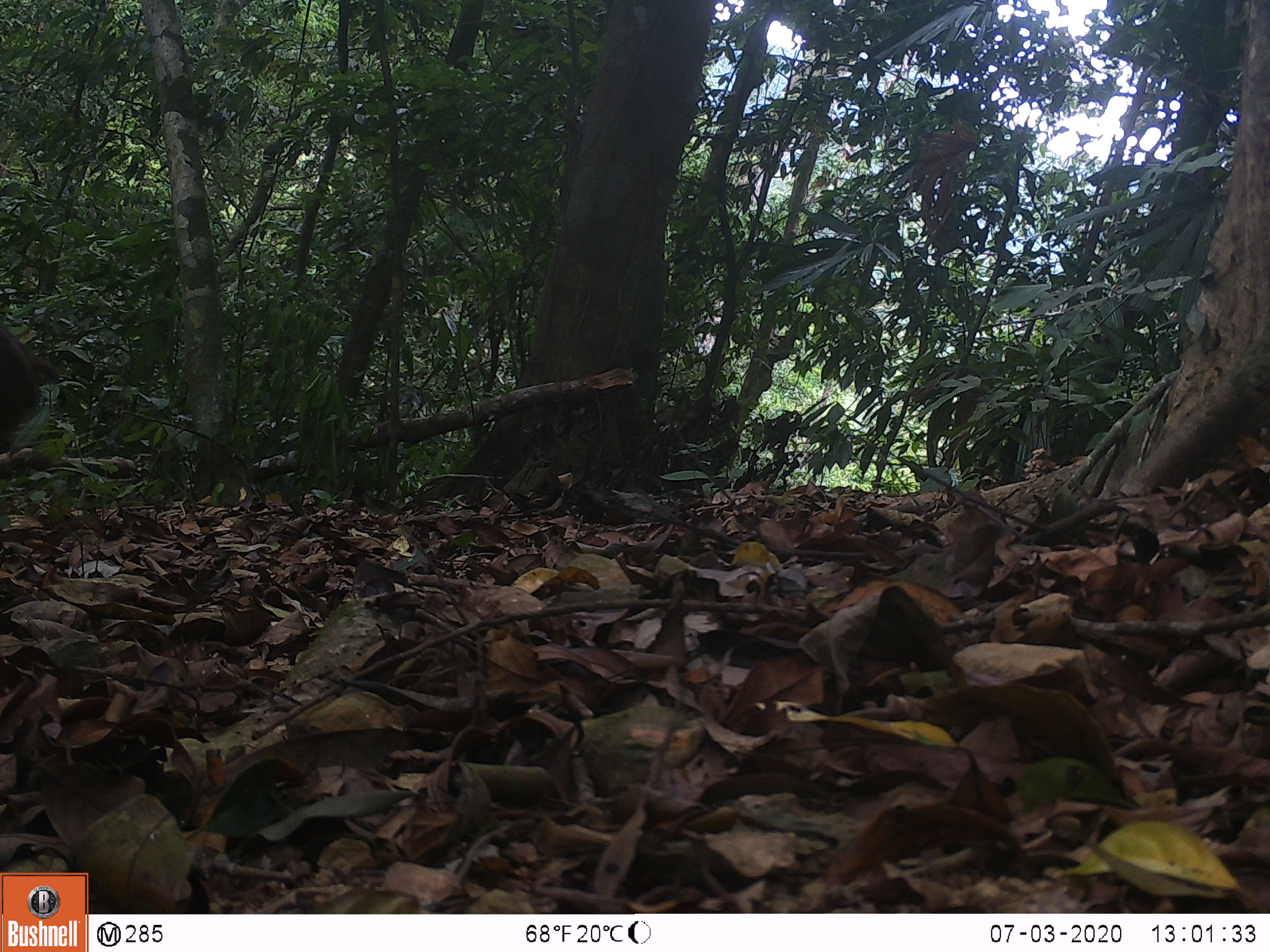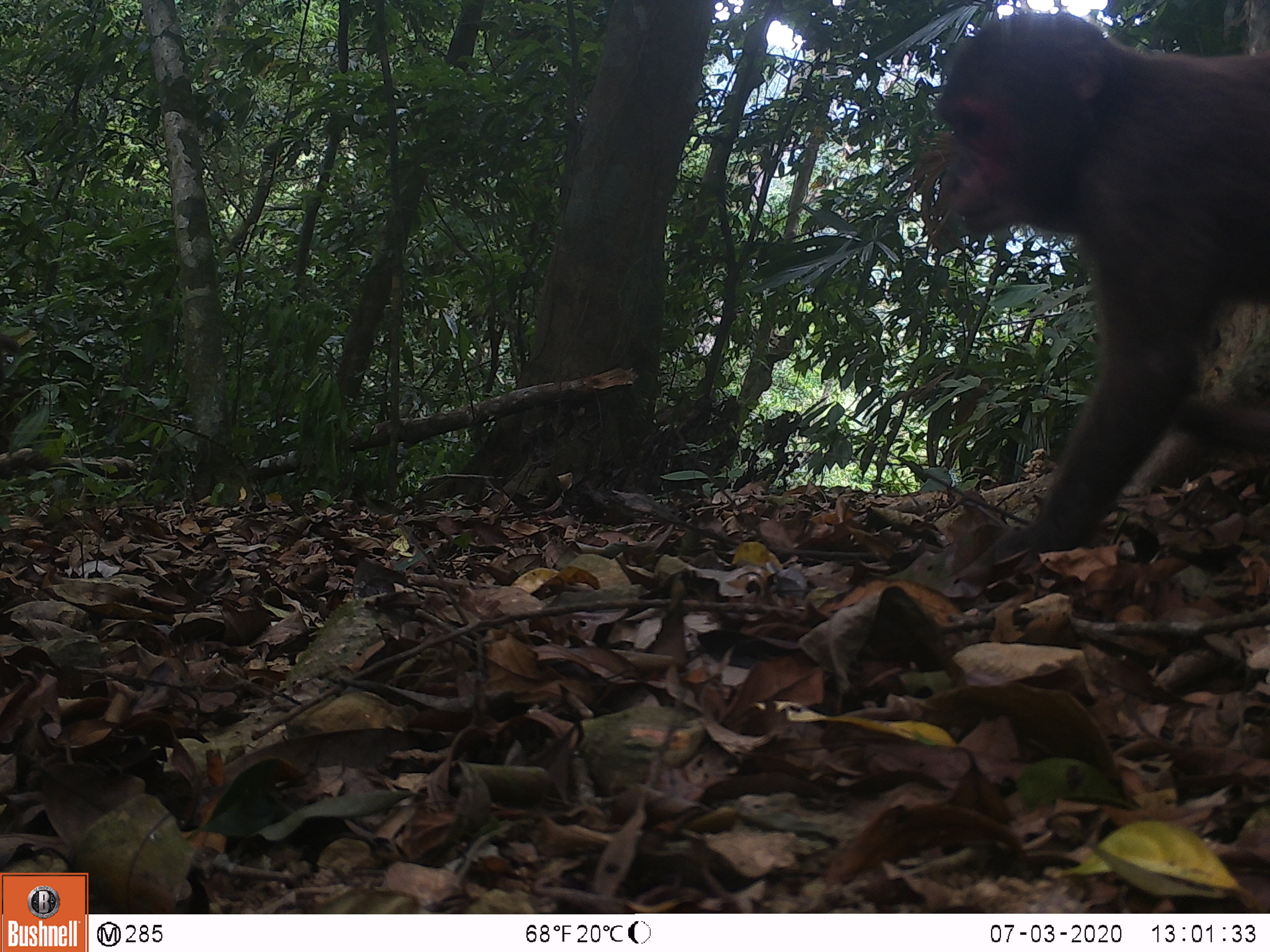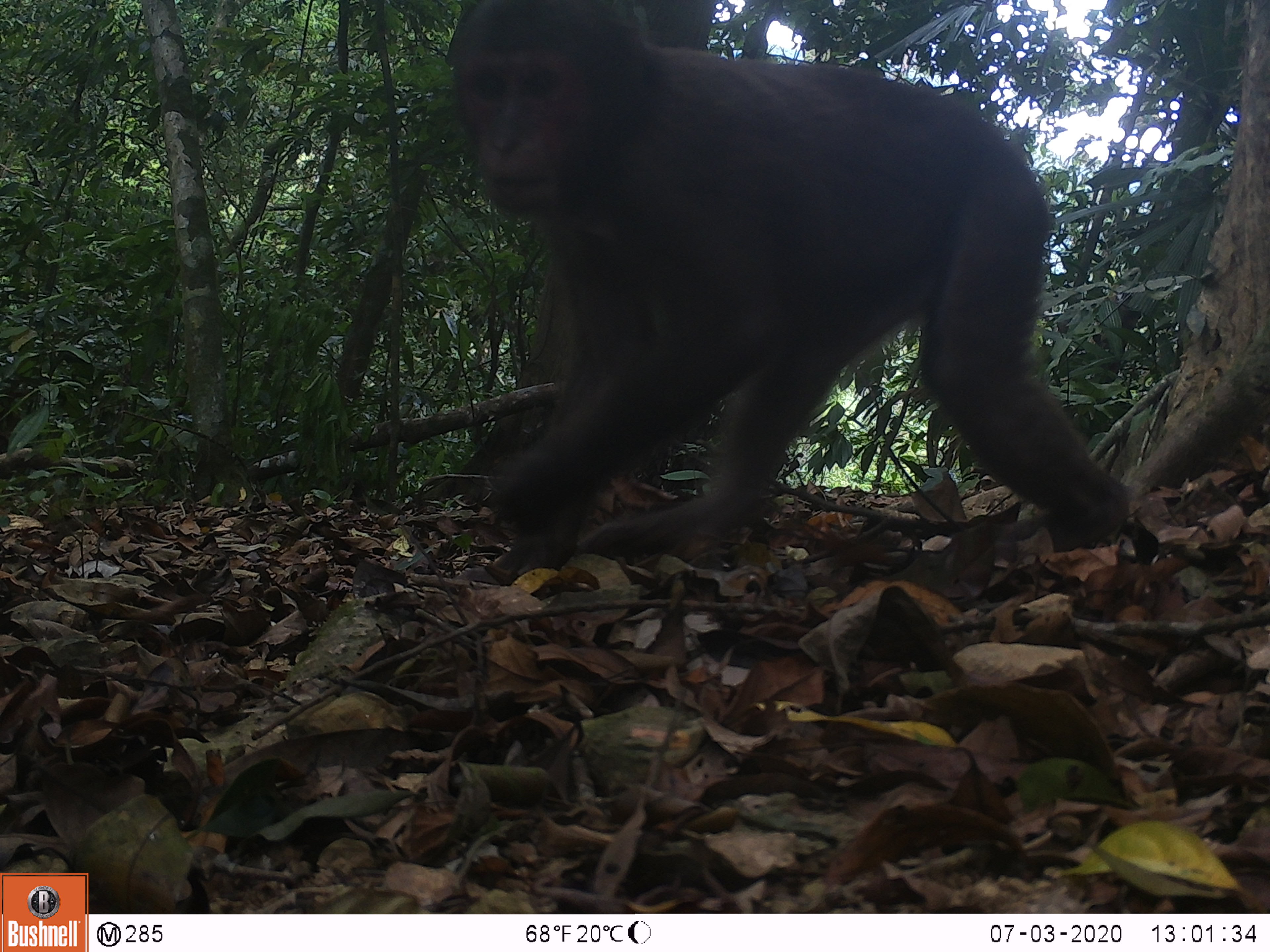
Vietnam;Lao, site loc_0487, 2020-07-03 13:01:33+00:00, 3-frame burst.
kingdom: Animalia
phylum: Chordata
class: Mammalia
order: Primates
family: Cercopithecidae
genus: Macaca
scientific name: Macaca arctoides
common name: stump-tailed macaque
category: stump tailed macaque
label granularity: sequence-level